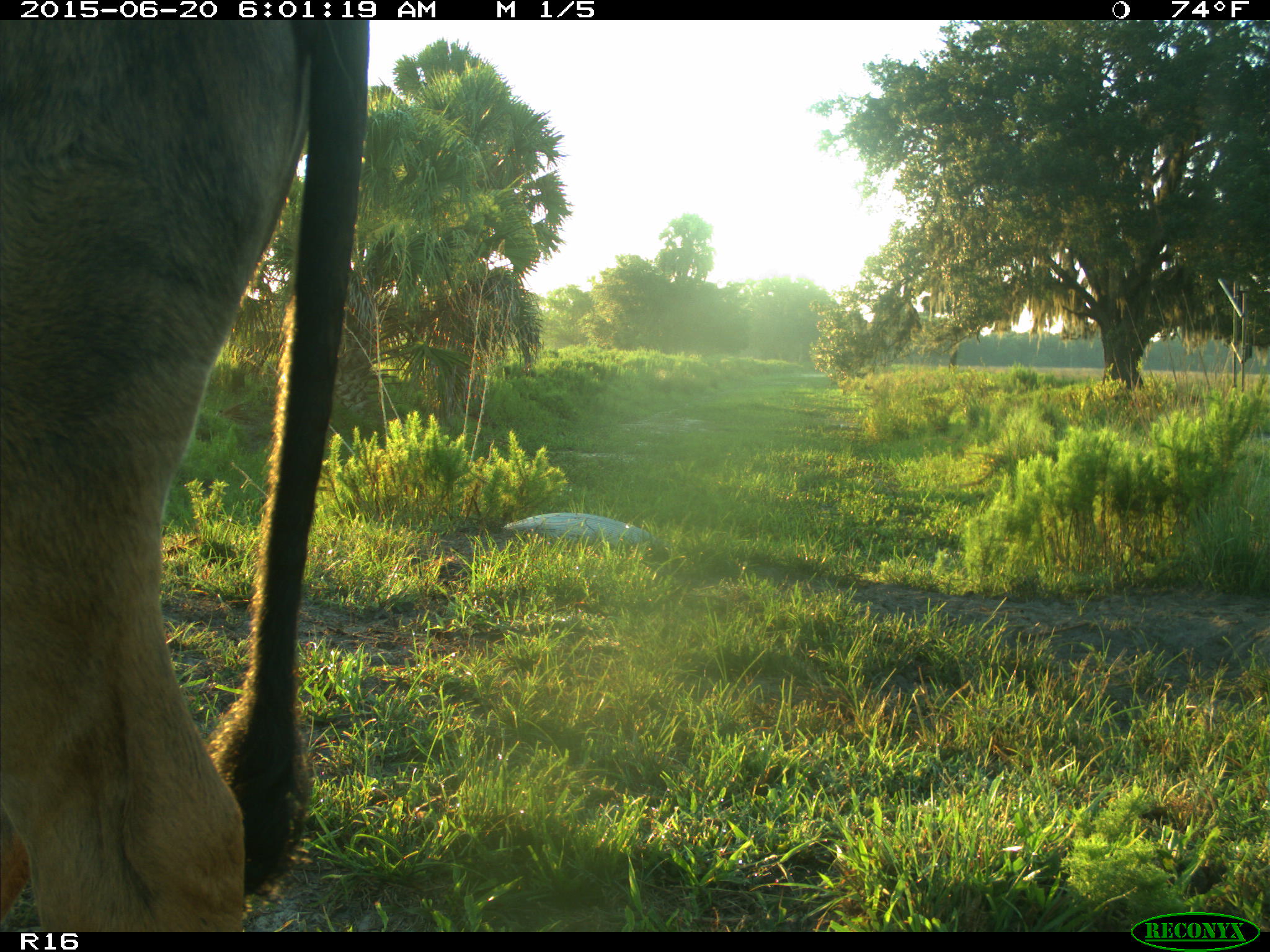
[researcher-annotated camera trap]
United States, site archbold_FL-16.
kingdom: Animalia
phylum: Chordata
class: Mammalia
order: Artiodactyla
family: Bovidae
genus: Bos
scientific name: Bos taurus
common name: domestic cow